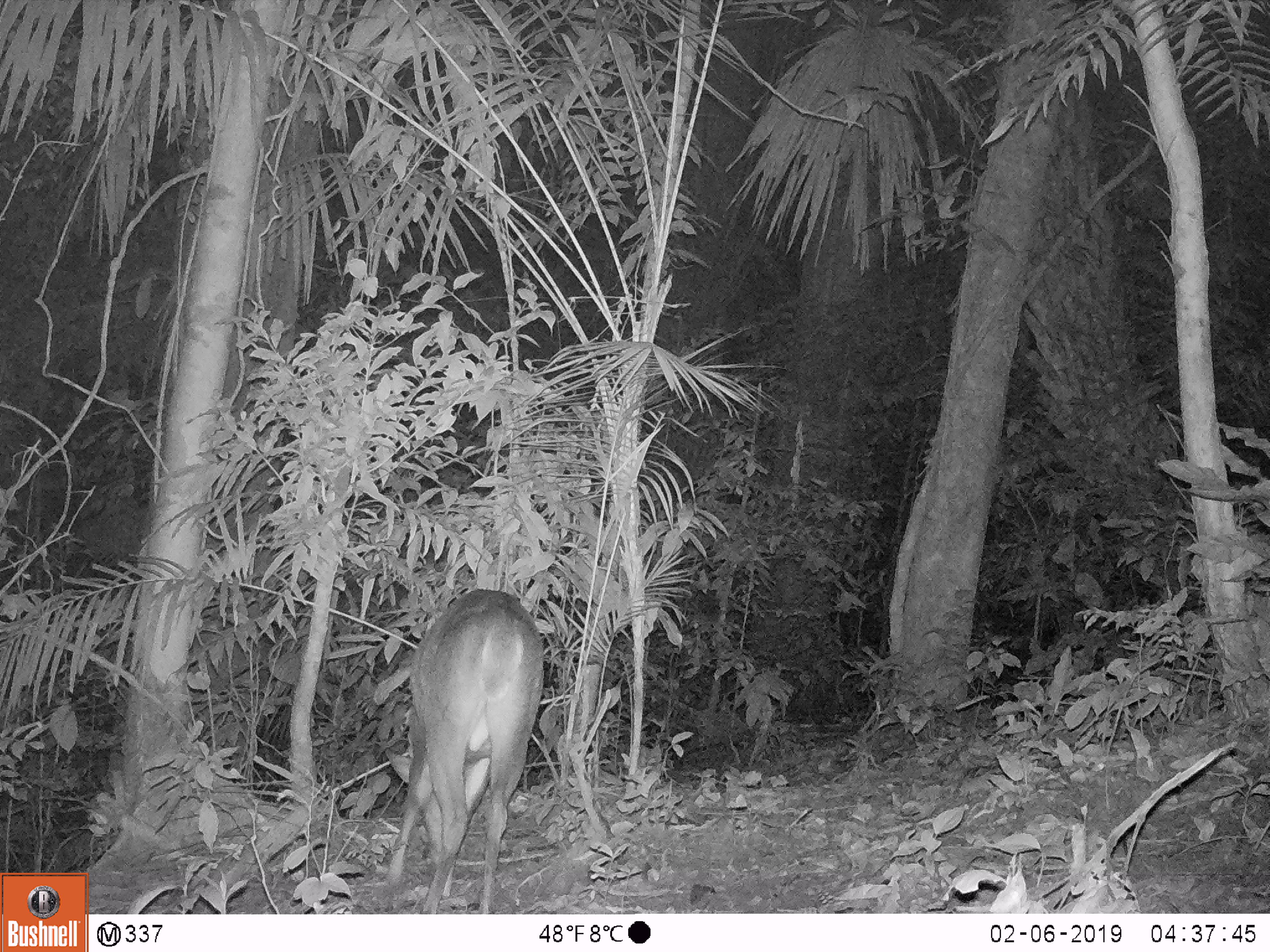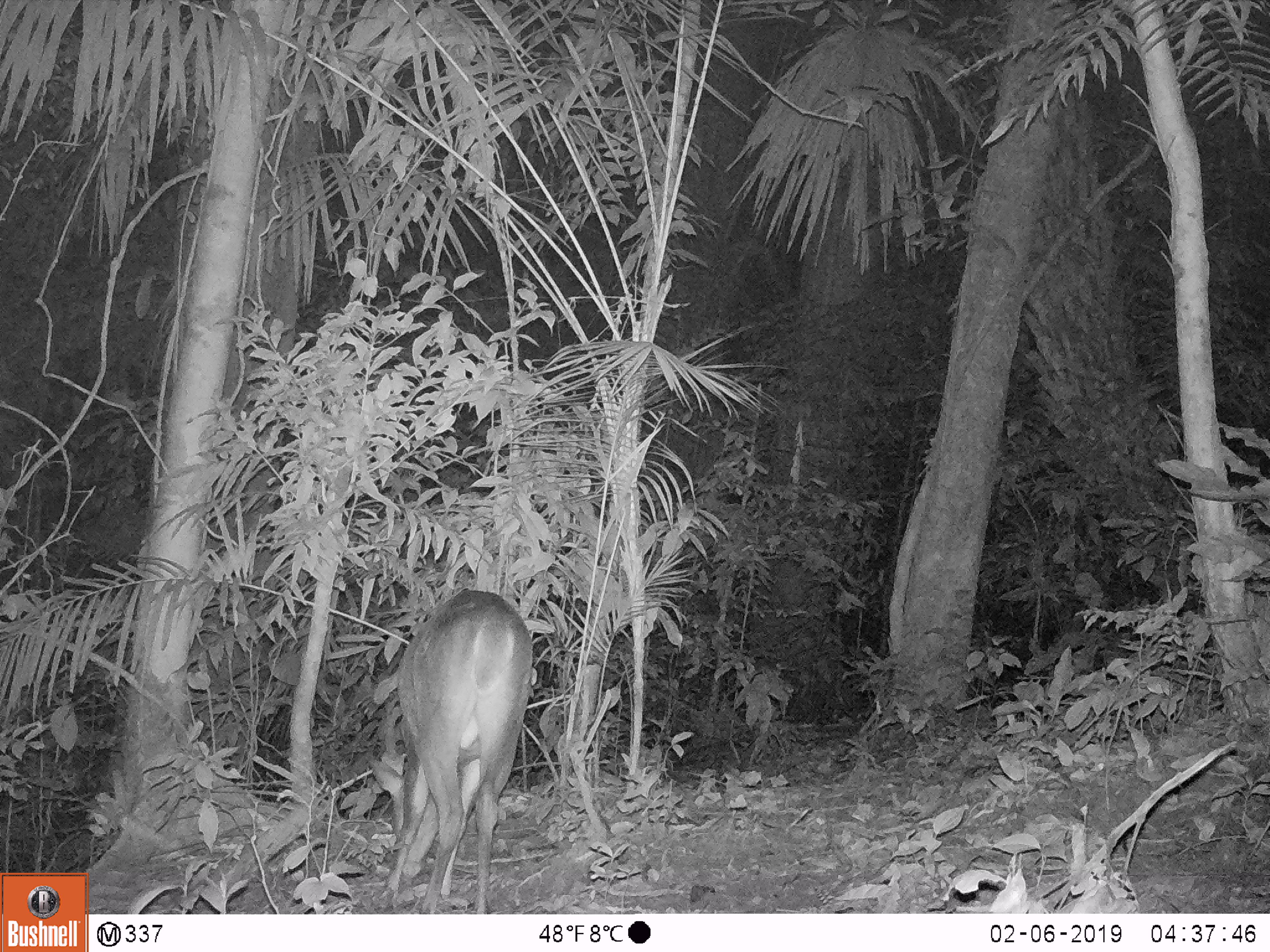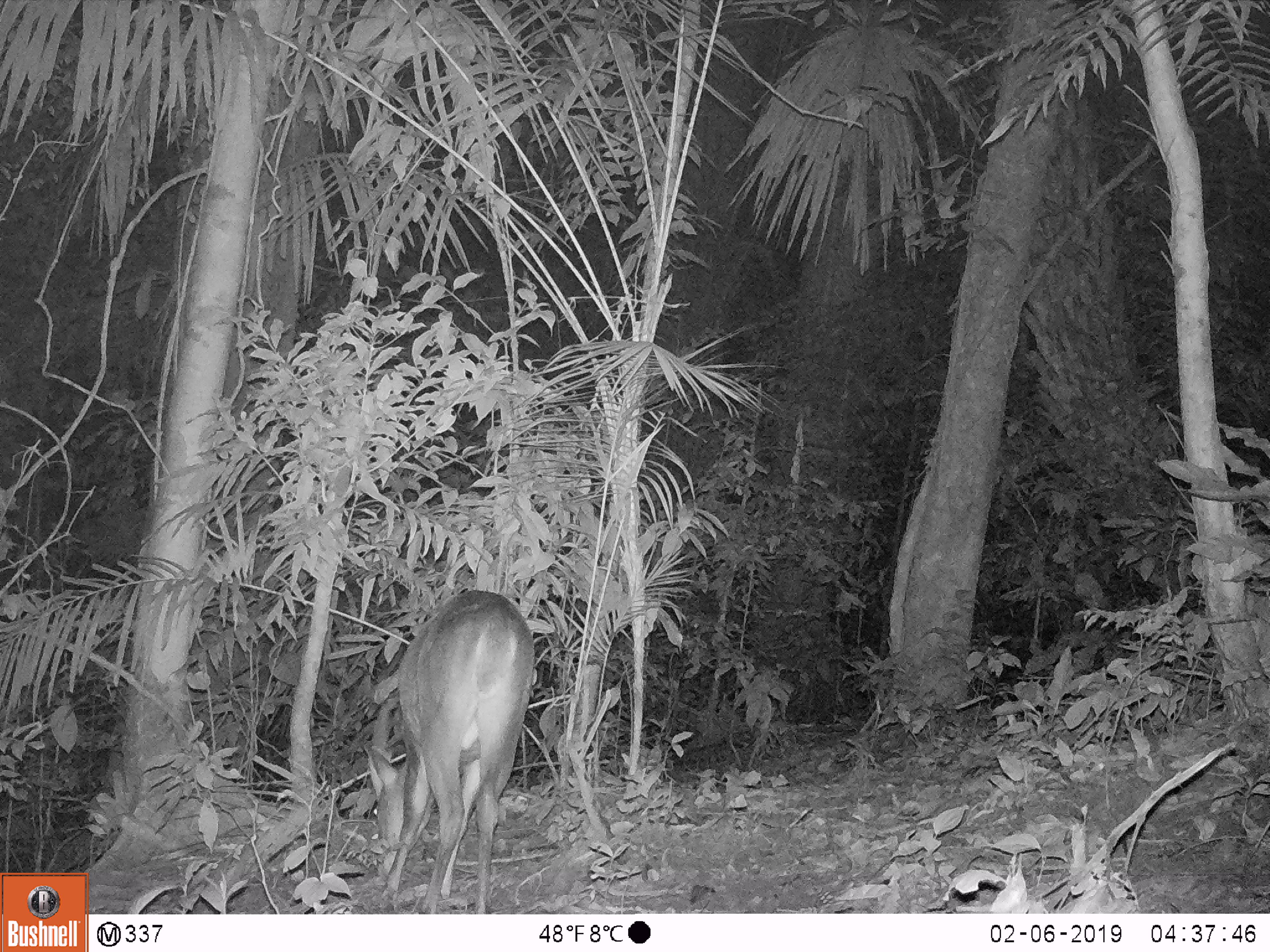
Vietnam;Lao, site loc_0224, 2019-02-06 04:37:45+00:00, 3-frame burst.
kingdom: Animalia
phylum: Chordata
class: Mammalia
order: Artiodactyla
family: Cervidae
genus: Muntiacus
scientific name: Muntiacus vuquangensis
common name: large-antlered muntjac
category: large antlered muntjac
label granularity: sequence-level